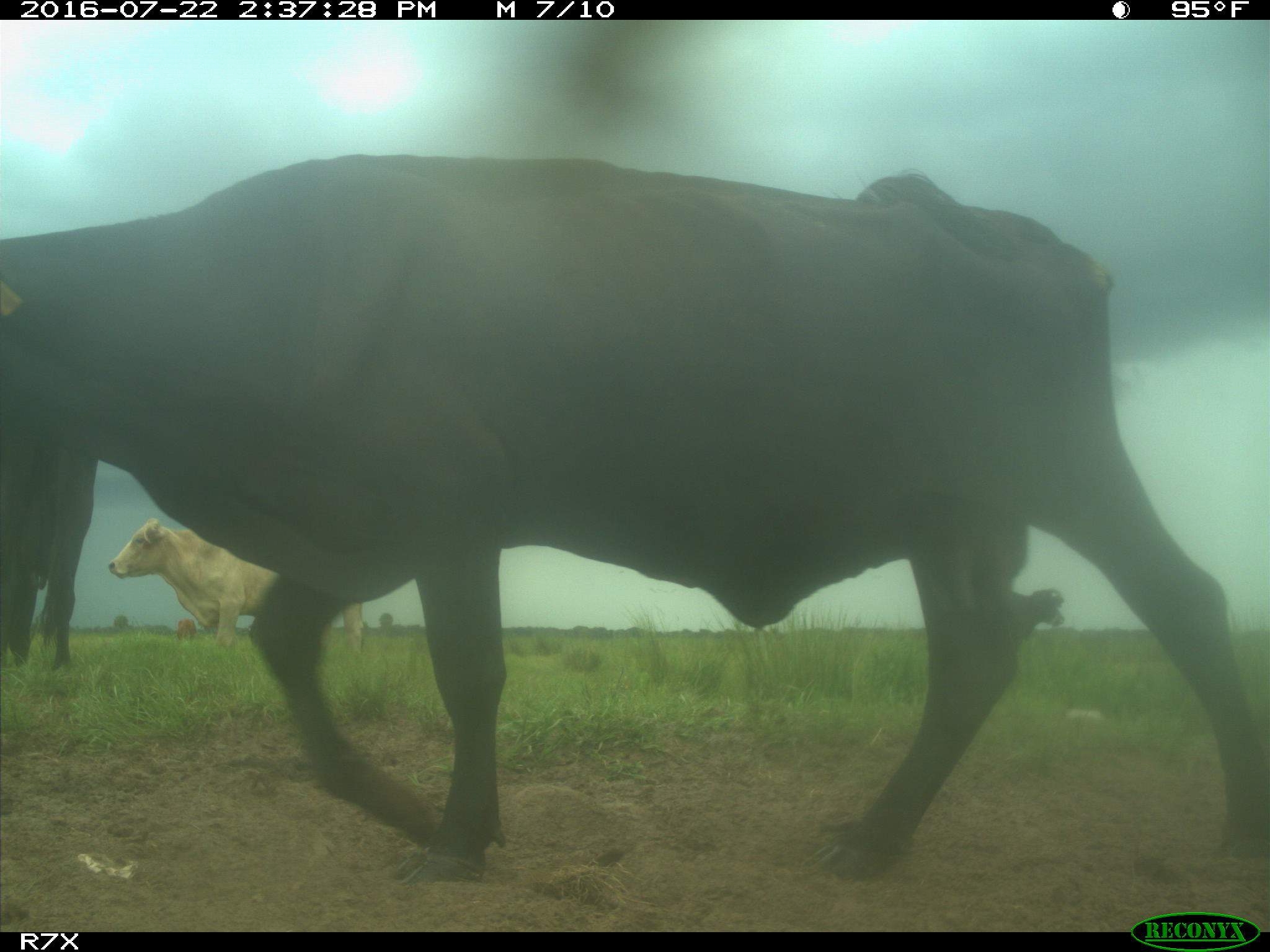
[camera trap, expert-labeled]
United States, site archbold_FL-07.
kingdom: Animalia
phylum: Chordata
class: Mammalia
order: Artiodactyla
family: Bovidae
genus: Bos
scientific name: Bos taurus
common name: domestic cow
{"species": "Bos taurus (domestic cow)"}